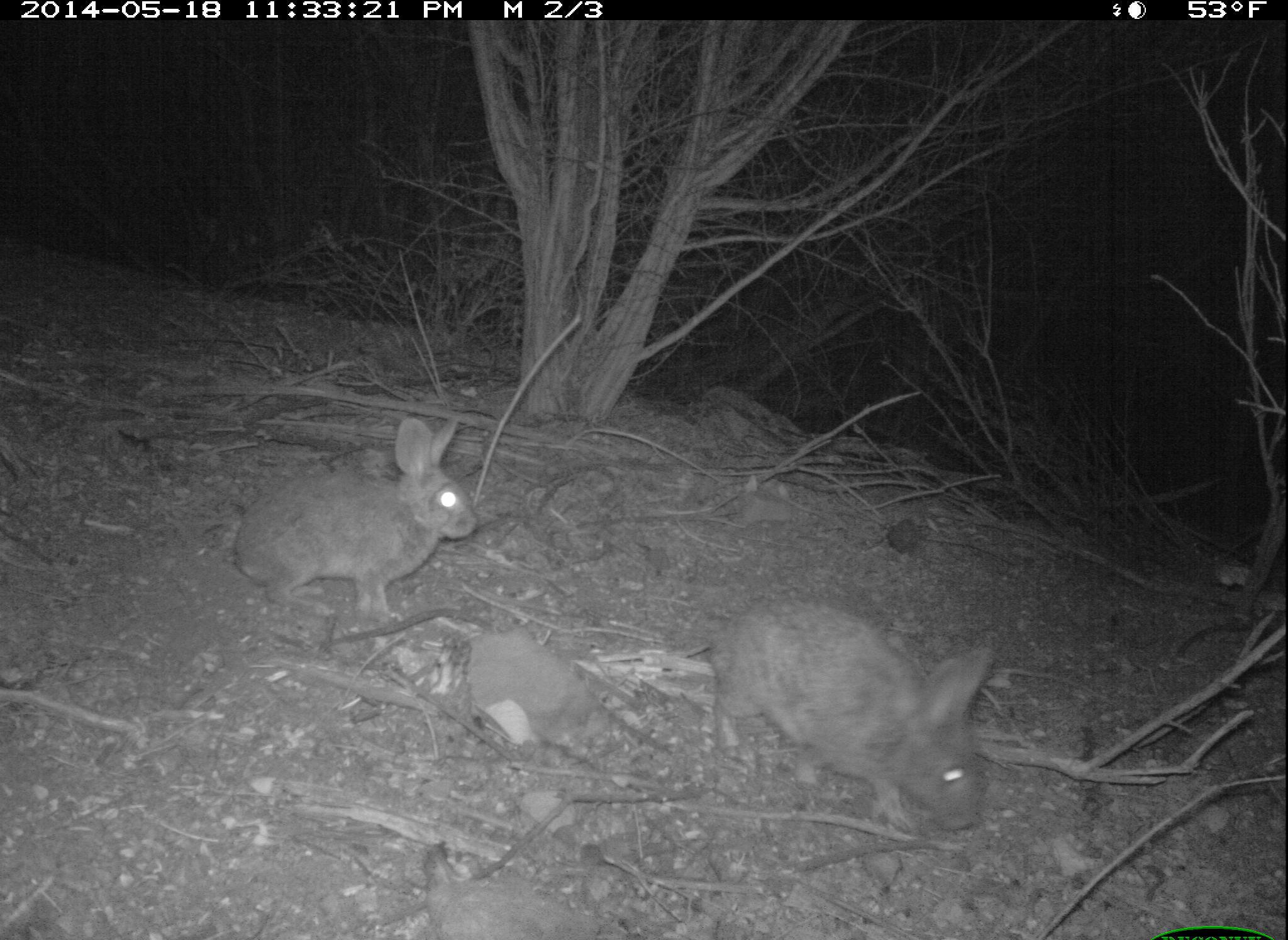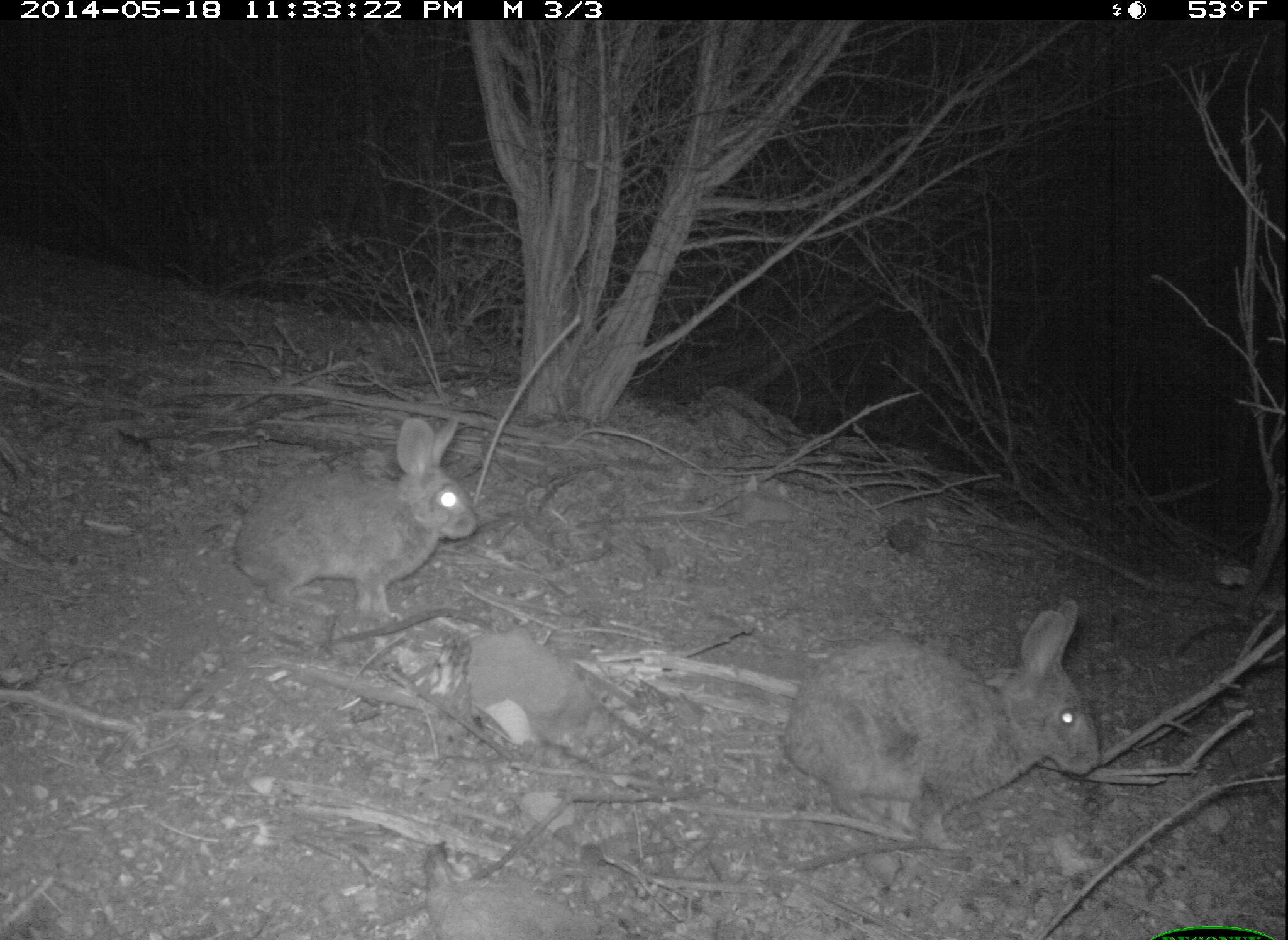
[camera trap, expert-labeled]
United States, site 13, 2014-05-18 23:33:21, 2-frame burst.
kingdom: Animalia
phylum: Chordata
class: Mammalia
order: Lagomorpha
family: Leporidae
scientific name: Leporidae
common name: rabbits and hares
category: rabbit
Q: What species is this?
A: Rabbit (rabbits and hares) (Leporidae).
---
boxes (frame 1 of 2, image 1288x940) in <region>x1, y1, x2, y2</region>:
rabbit: <region>708, 599, 995, 835</region>; <region>230, 419, 479, 613</region>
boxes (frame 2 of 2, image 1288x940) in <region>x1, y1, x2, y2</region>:
rabbit: <region>724, 602, 1100, 853</region>; <region>232, 414, 478, 622</region>